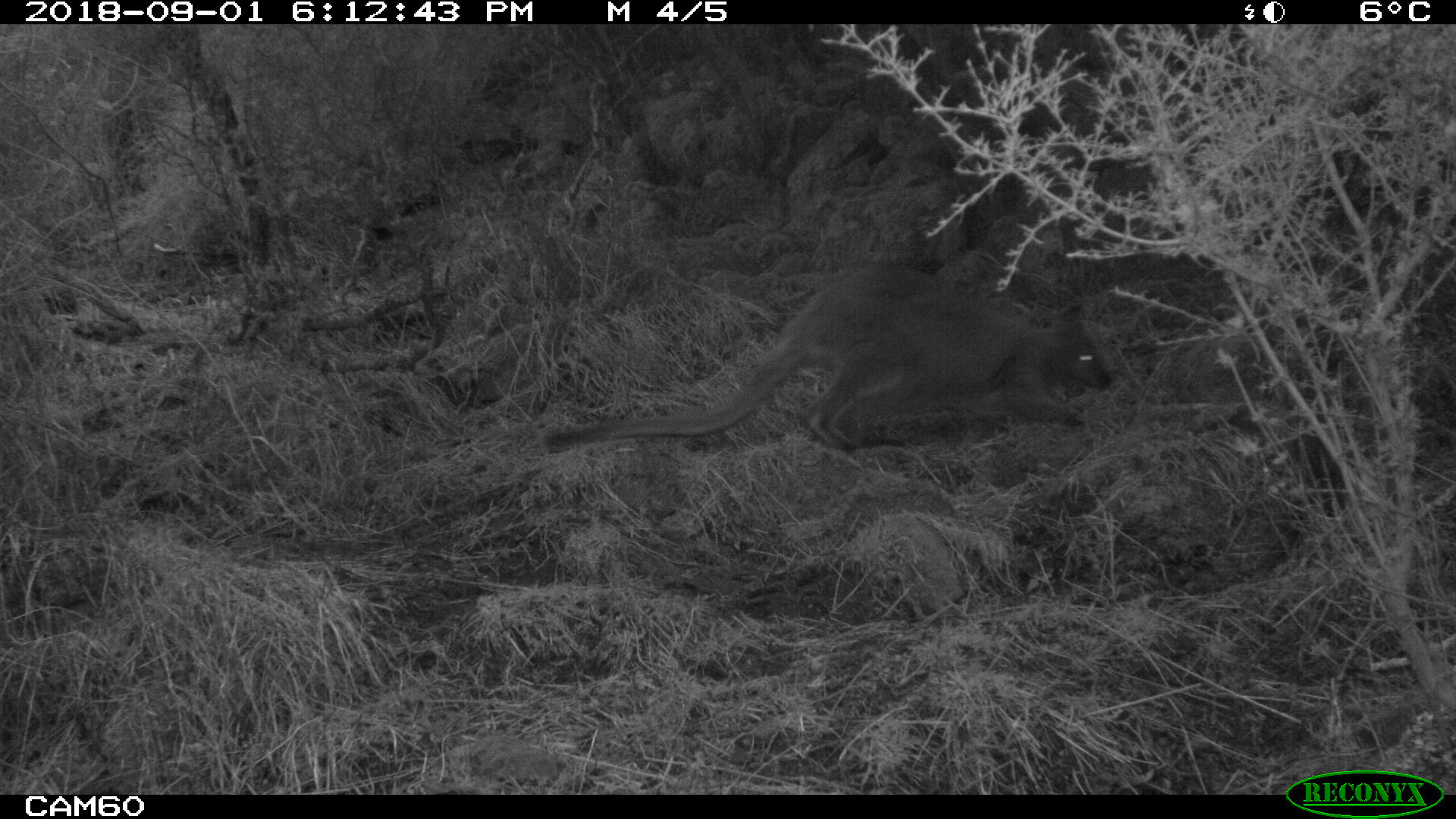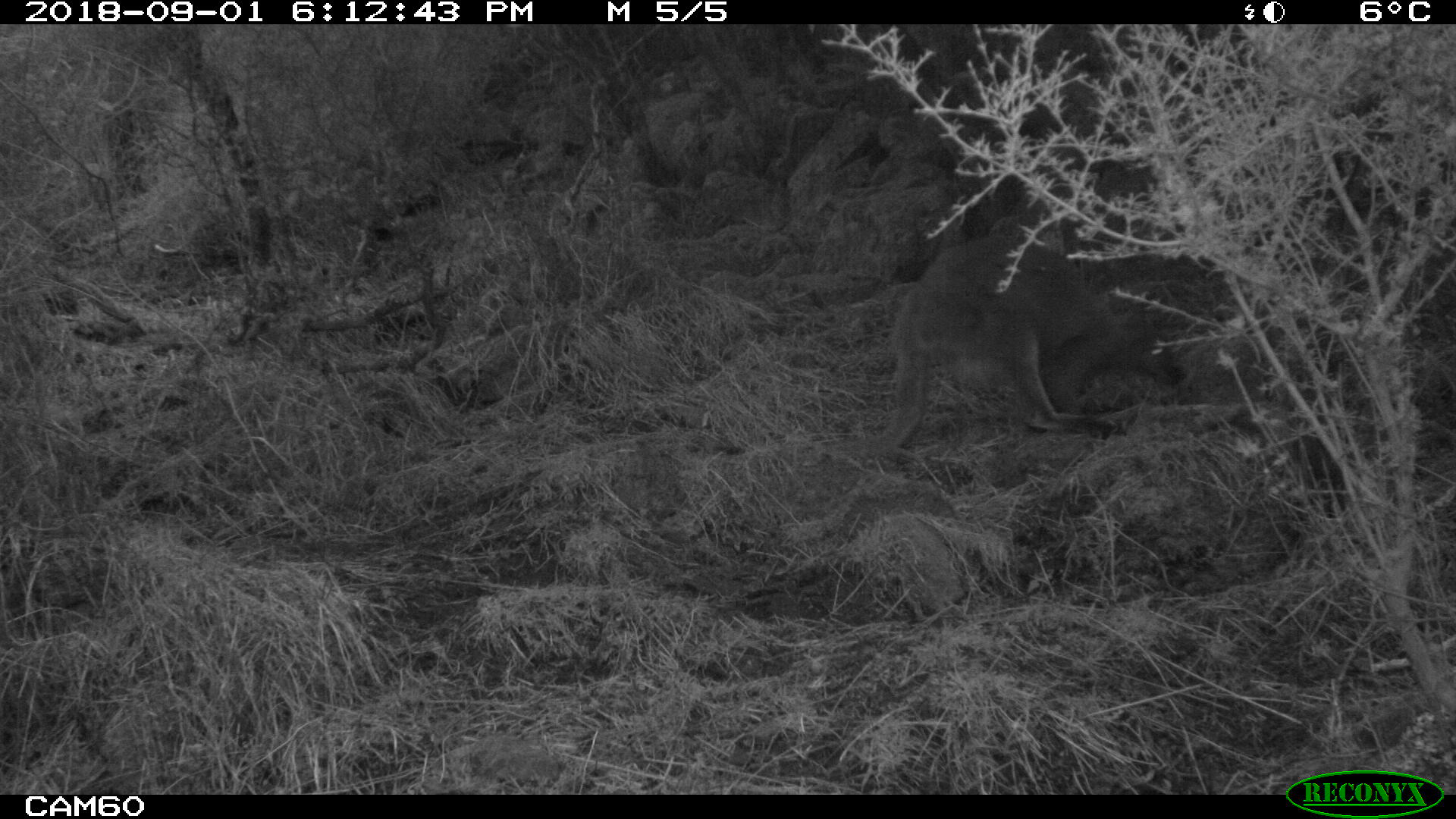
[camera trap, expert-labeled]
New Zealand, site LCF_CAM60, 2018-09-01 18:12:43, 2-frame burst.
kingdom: Animalia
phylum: Chordata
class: Mammalia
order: Diprotodontia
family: Macropodidae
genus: Notamacropus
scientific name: Notamacropus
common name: wallaby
Wallaby (Notamacropus).